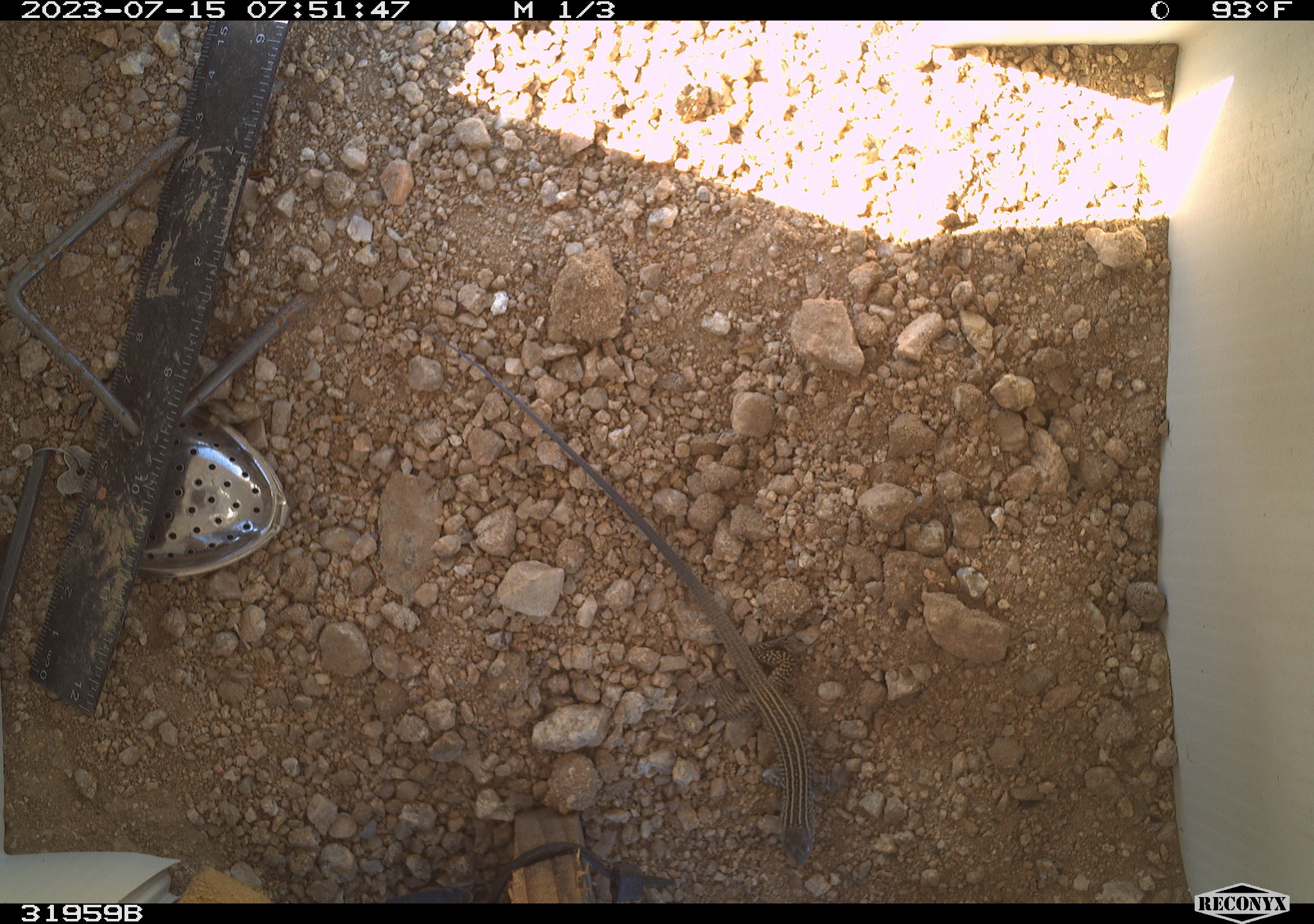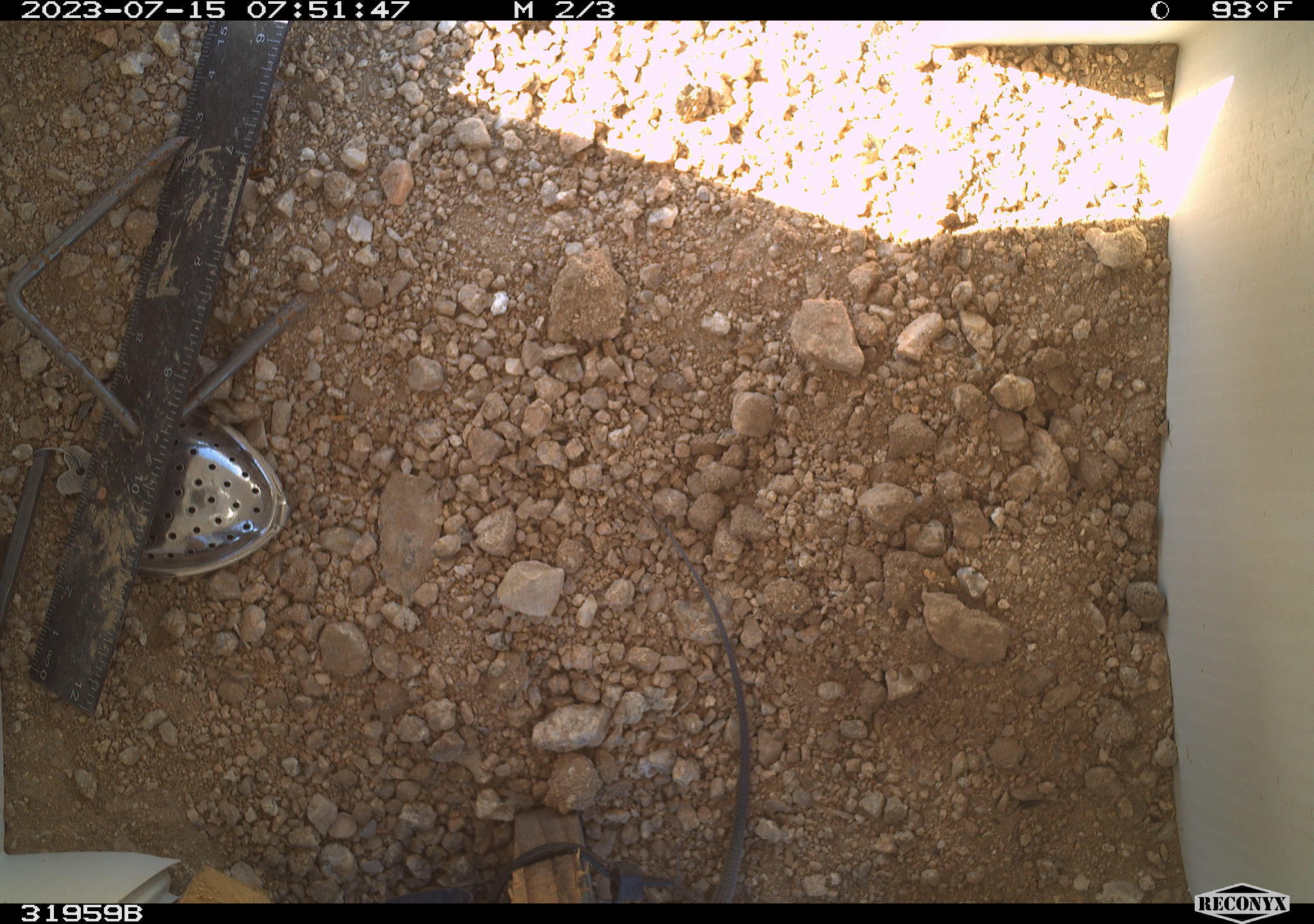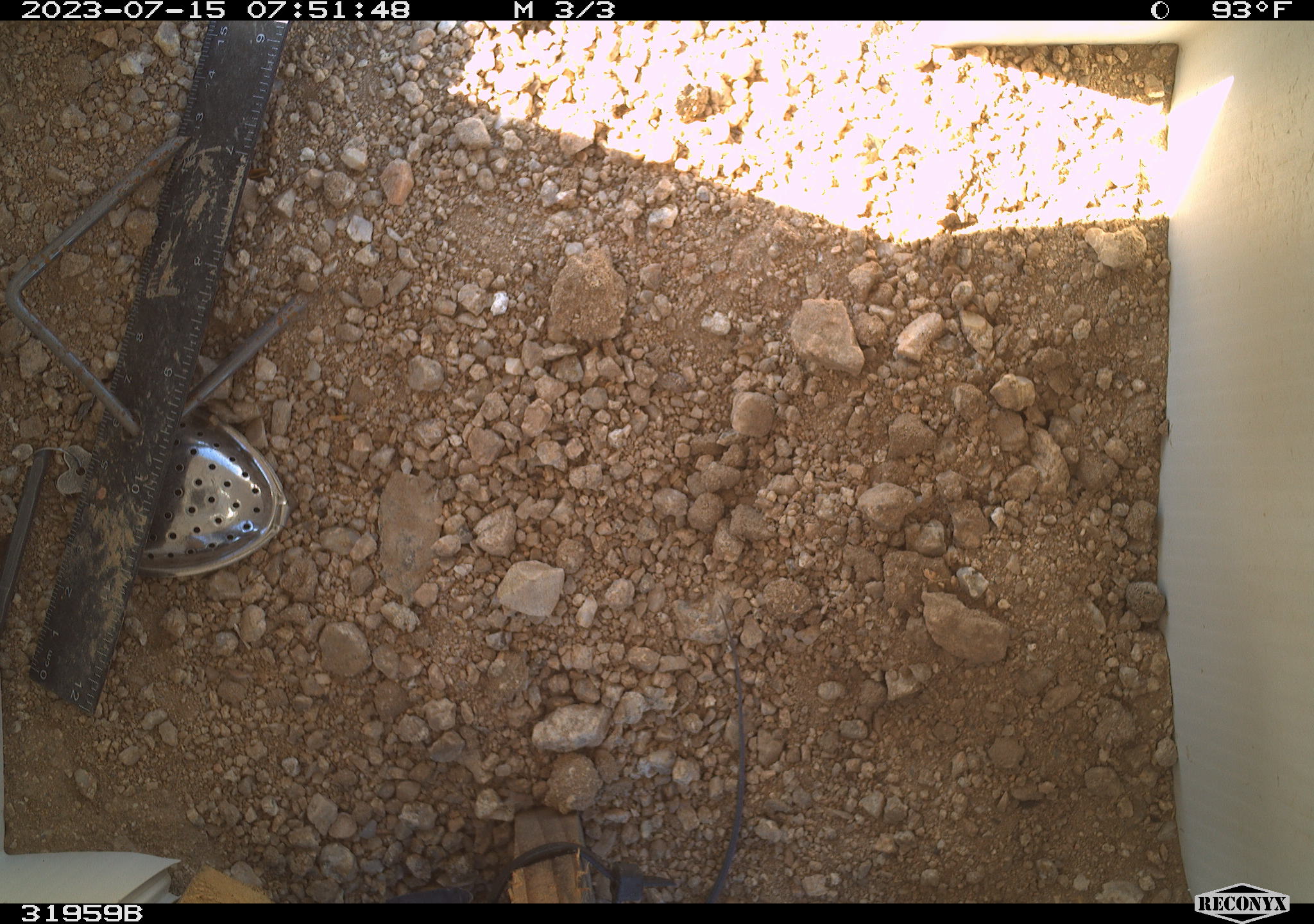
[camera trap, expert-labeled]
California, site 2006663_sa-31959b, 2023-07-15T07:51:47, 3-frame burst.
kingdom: Animalia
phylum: Chordata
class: Reptilia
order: Squamata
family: Teiidae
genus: Aspidoscelis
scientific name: Aspidoscelis tigris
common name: western whiptail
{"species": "western whiptail (Aspidoscelis tigris)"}